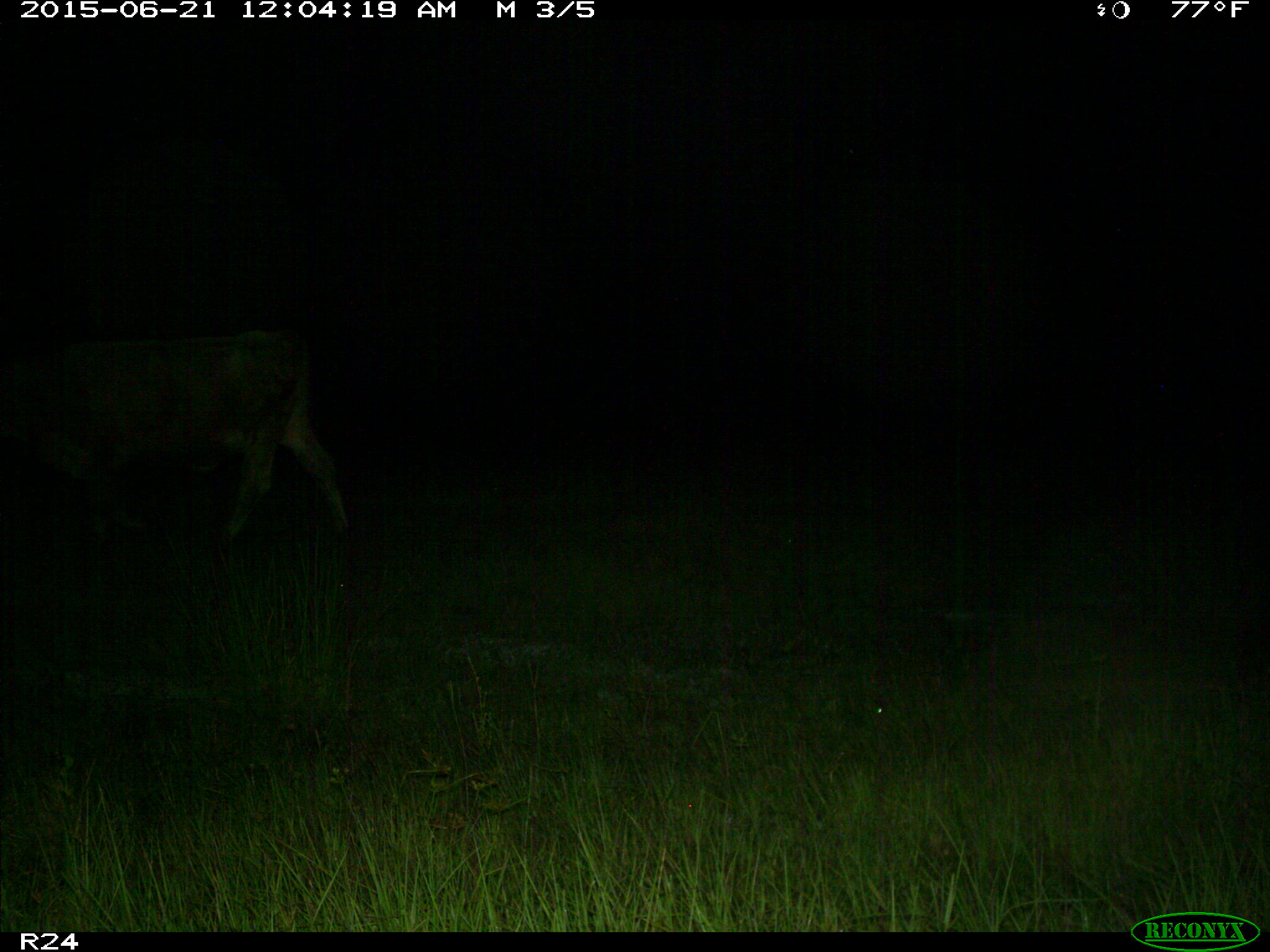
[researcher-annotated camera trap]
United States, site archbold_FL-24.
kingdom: Animalia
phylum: Chordata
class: Mammalia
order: Artiodactyla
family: Bovidae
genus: Bos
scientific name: Bos taurus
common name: domestic cow